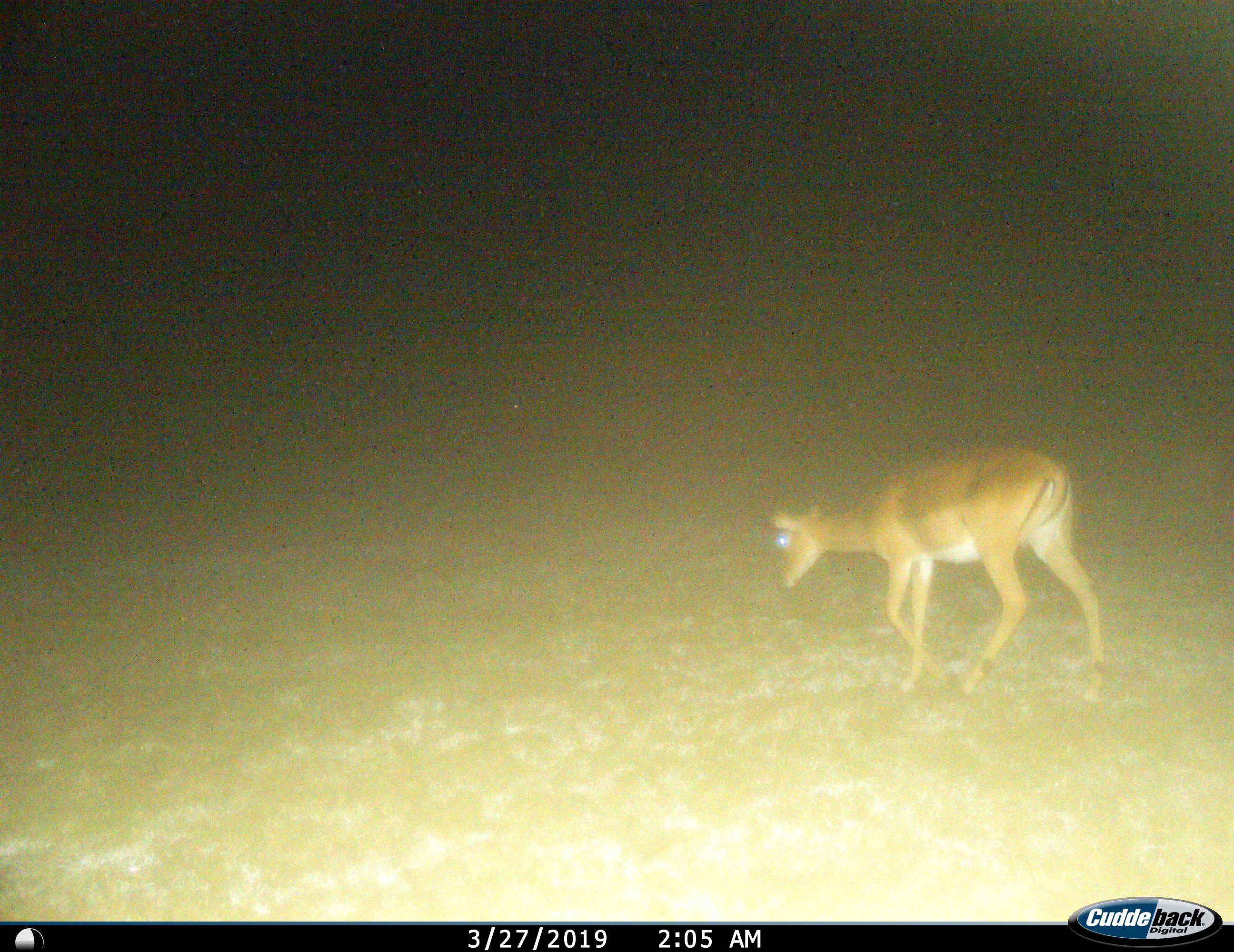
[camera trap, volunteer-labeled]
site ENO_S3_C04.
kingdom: Animalia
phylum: Chordata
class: Mammalia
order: Artiodactyla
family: Bovidae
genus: Aepyceros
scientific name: Aepyceros melampus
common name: impala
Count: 1.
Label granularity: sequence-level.